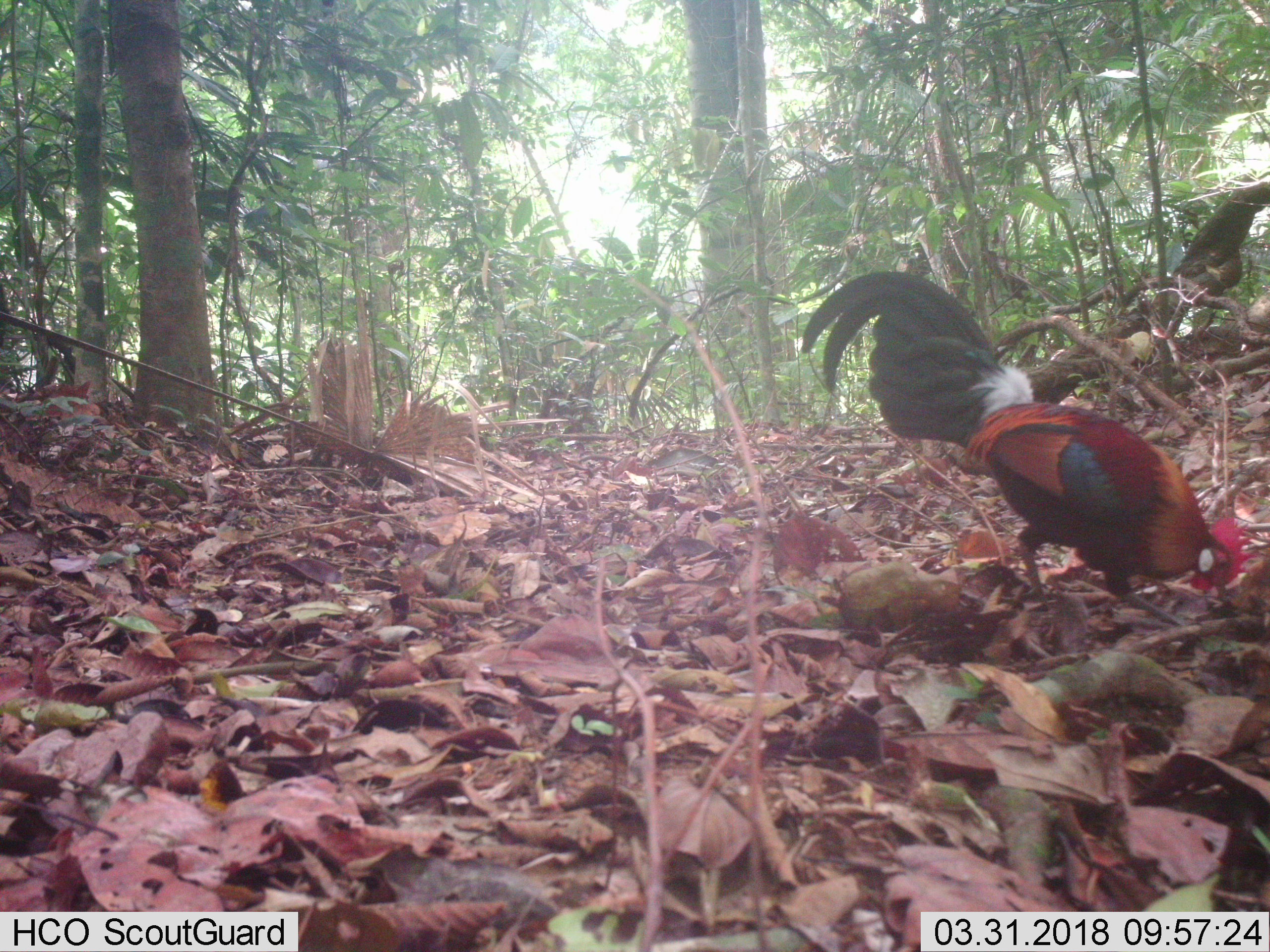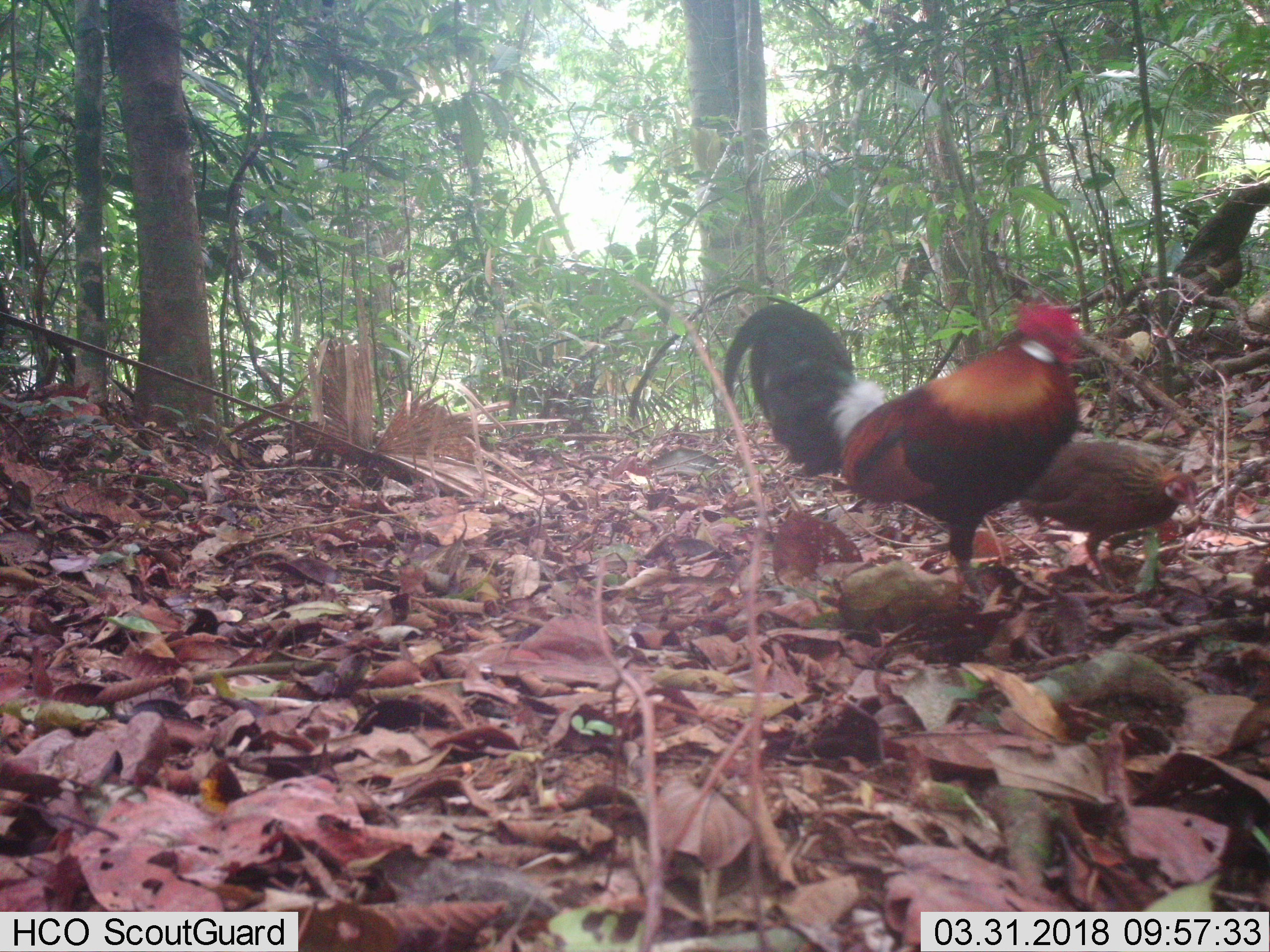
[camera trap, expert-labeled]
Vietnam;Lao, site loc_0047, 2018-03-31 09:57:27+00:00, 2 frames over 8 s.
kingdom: Animalia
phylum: Chordata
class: Aves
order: Galliformes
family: Phasianidae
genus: Gallus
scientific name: Gallus gallus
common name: red junglefowl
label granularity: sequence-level